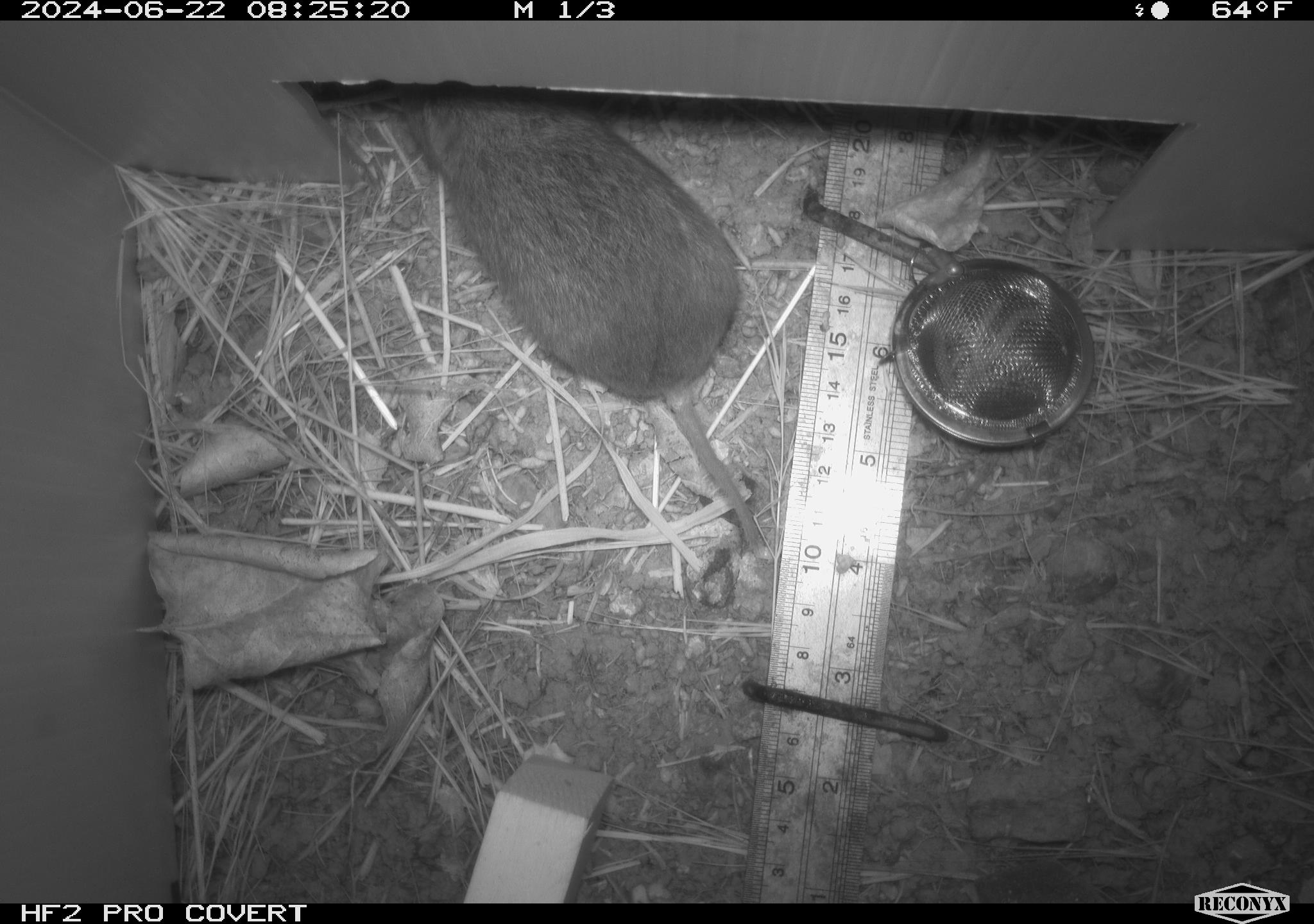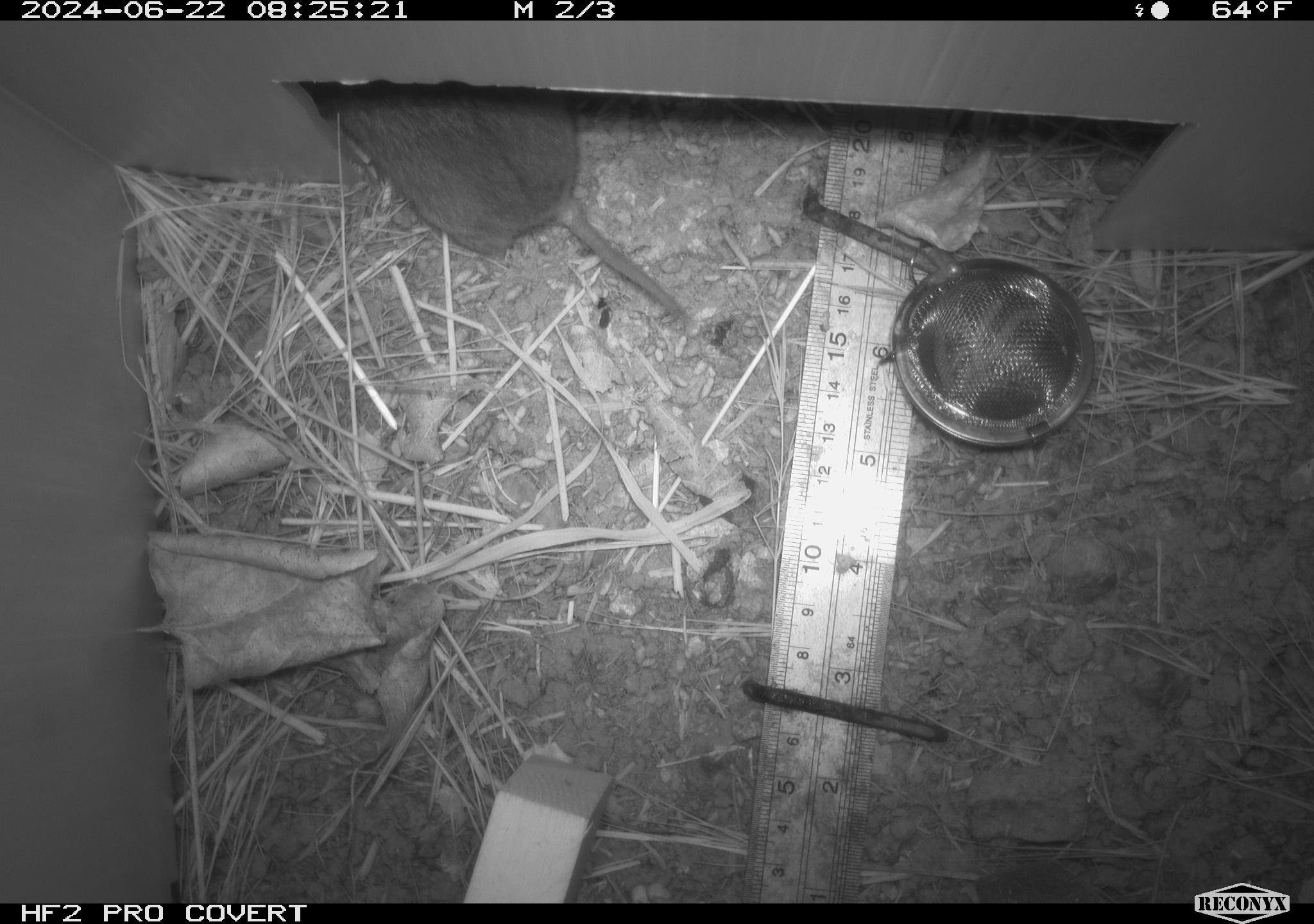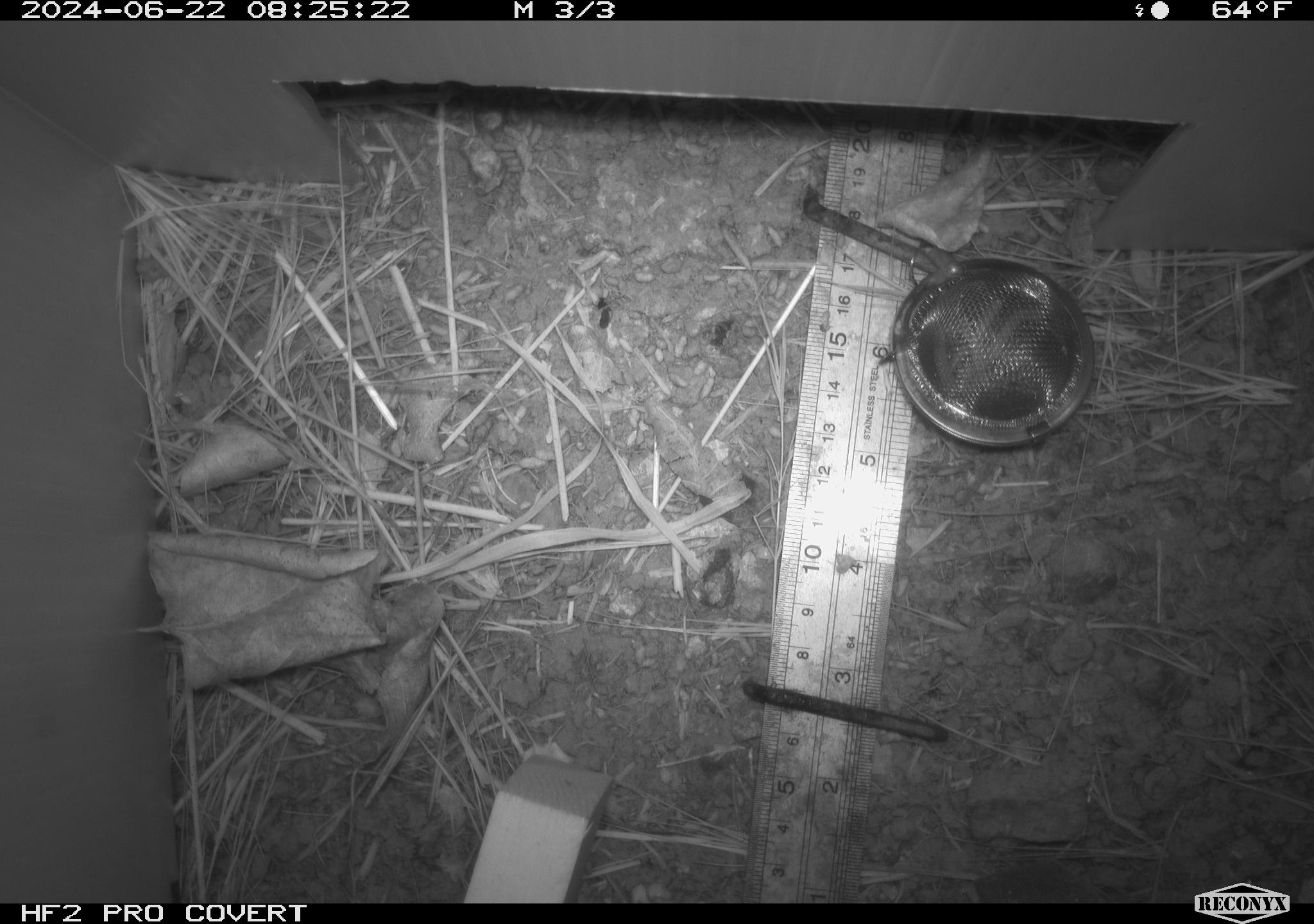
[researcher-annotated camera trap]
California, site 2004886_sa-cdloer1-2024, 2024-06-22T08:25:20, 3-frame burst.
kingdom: Animalia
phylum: Chordata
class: Mammalia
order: Rodentia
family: Cricetidae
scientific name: Arvicolinae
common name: voles, lemmings, and muskrats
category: arvicolinae subfamily